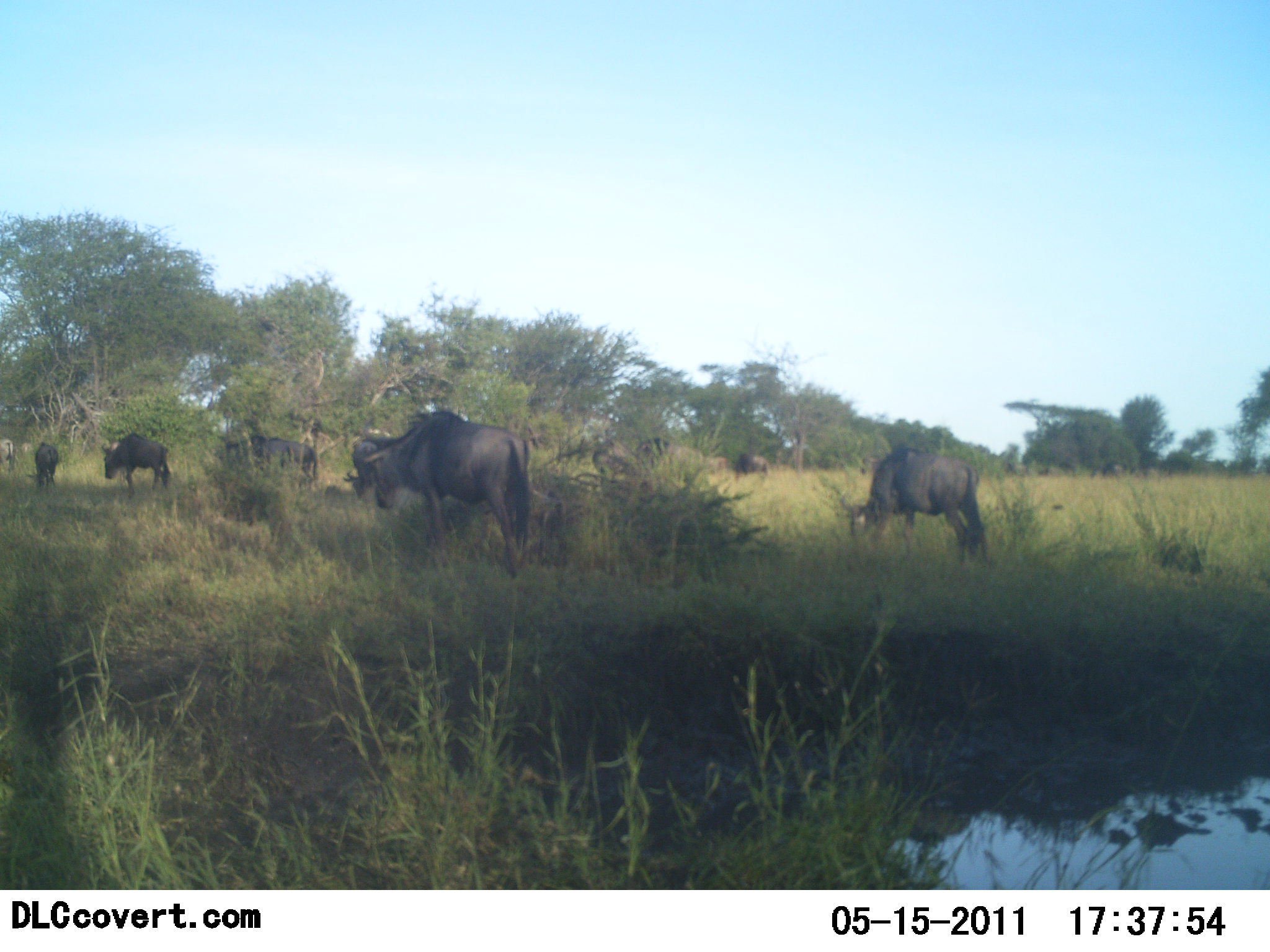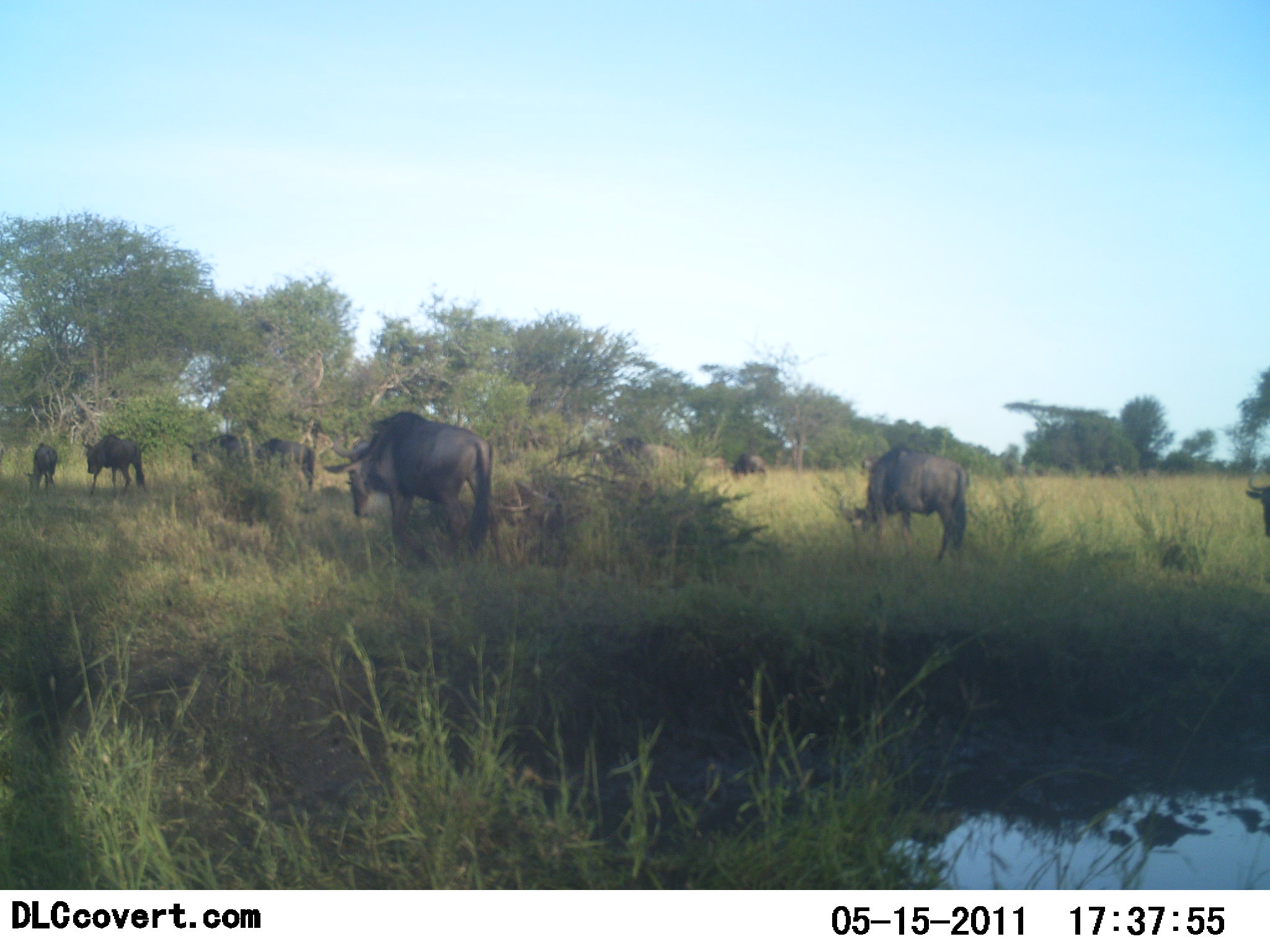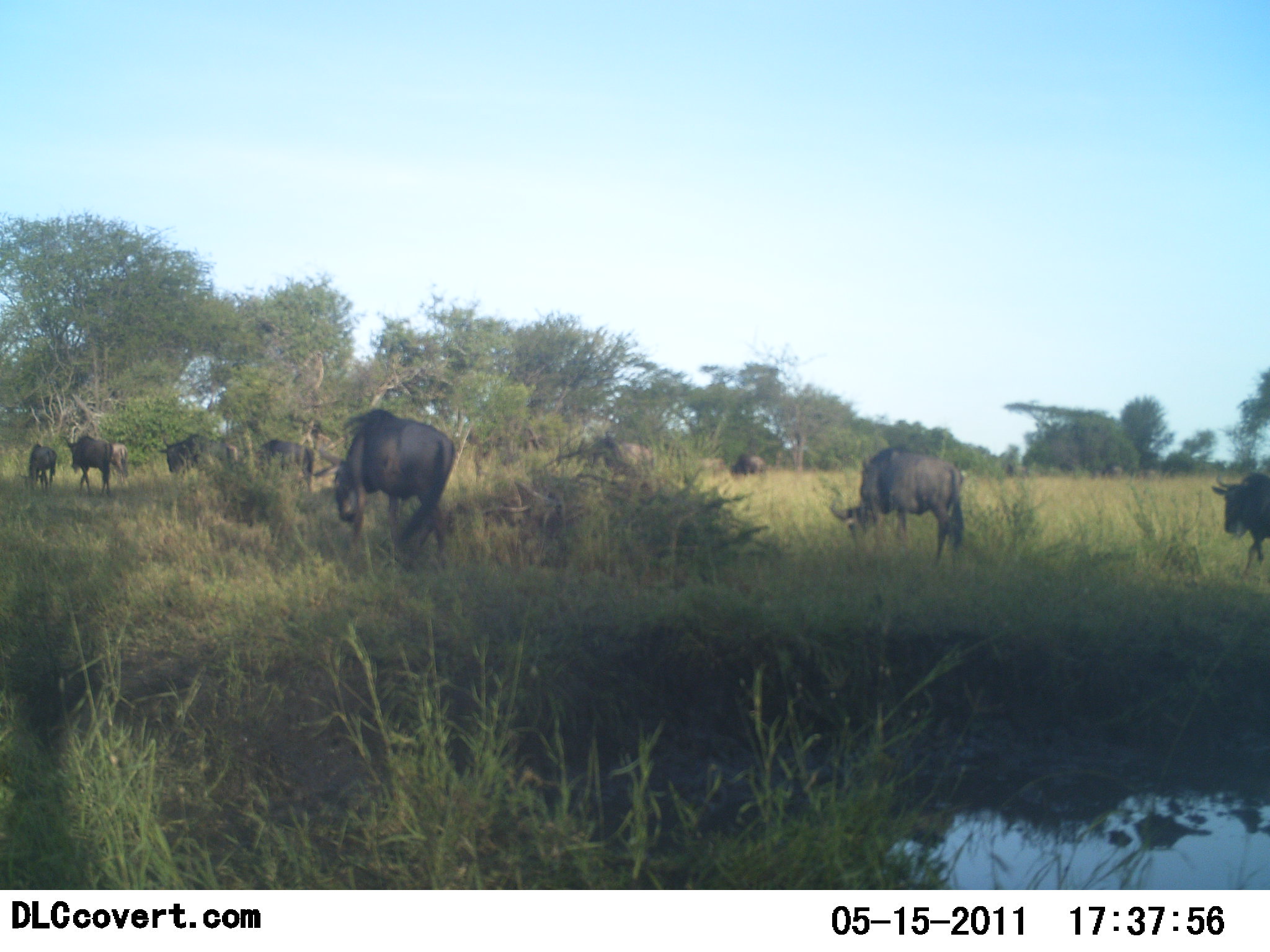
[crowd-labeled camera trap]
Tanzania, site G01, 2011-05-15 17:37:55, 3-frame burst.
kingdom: Animalia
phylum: Chordata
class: Mammalia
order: Artiodactyla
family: Bovidae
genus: Connochaetes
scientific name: Connochaetes taurinus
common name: blue wildebeest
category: wildebeest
Wildebeest (blue wildebeest) (Connochaetes taurinus), count 11-50. Behavior (volunteer vote fractions): standing 15%, resting 0%, moving 77%, interacting 0%. Young present (vote fraction): 0%. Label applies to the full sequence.